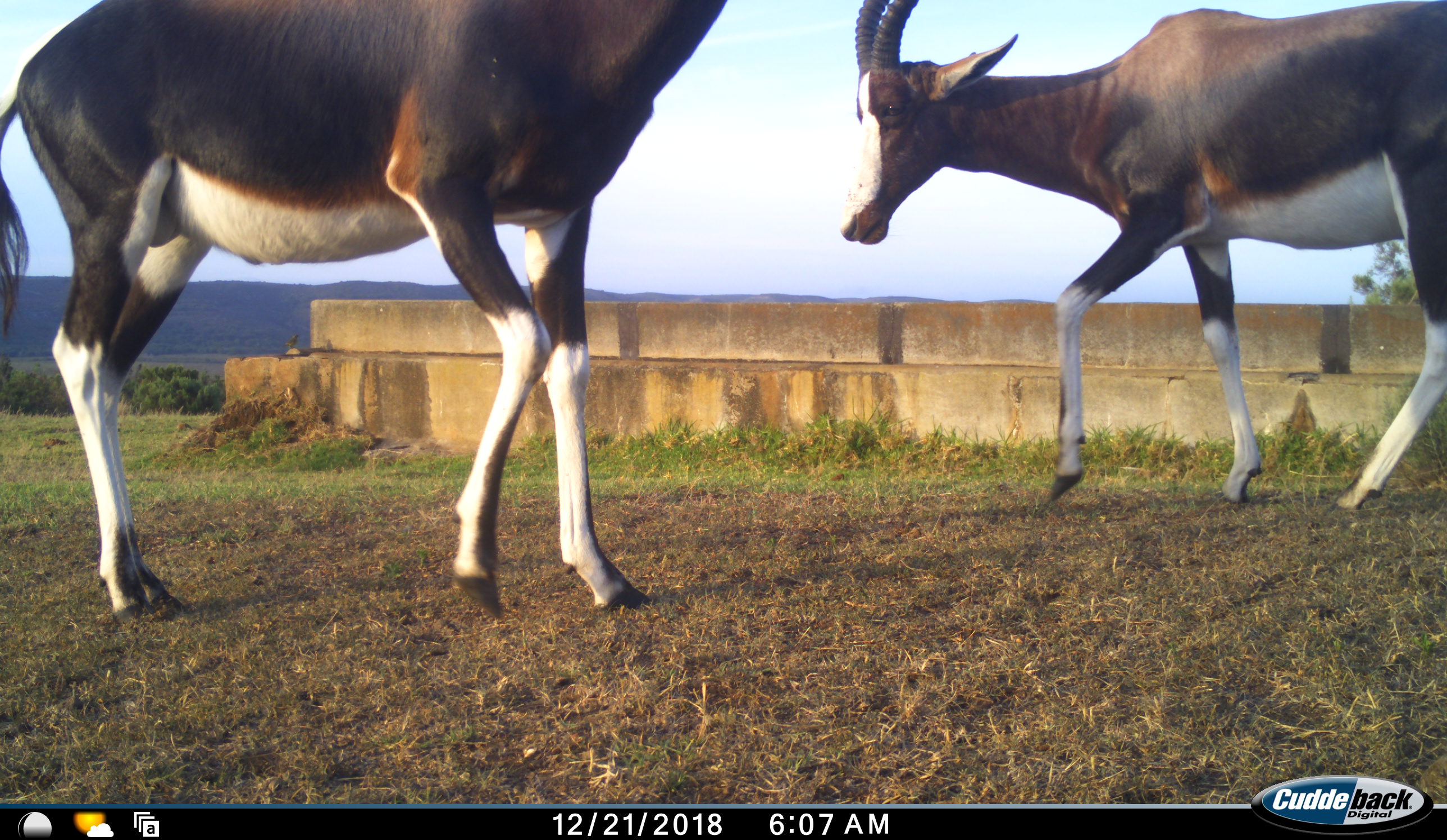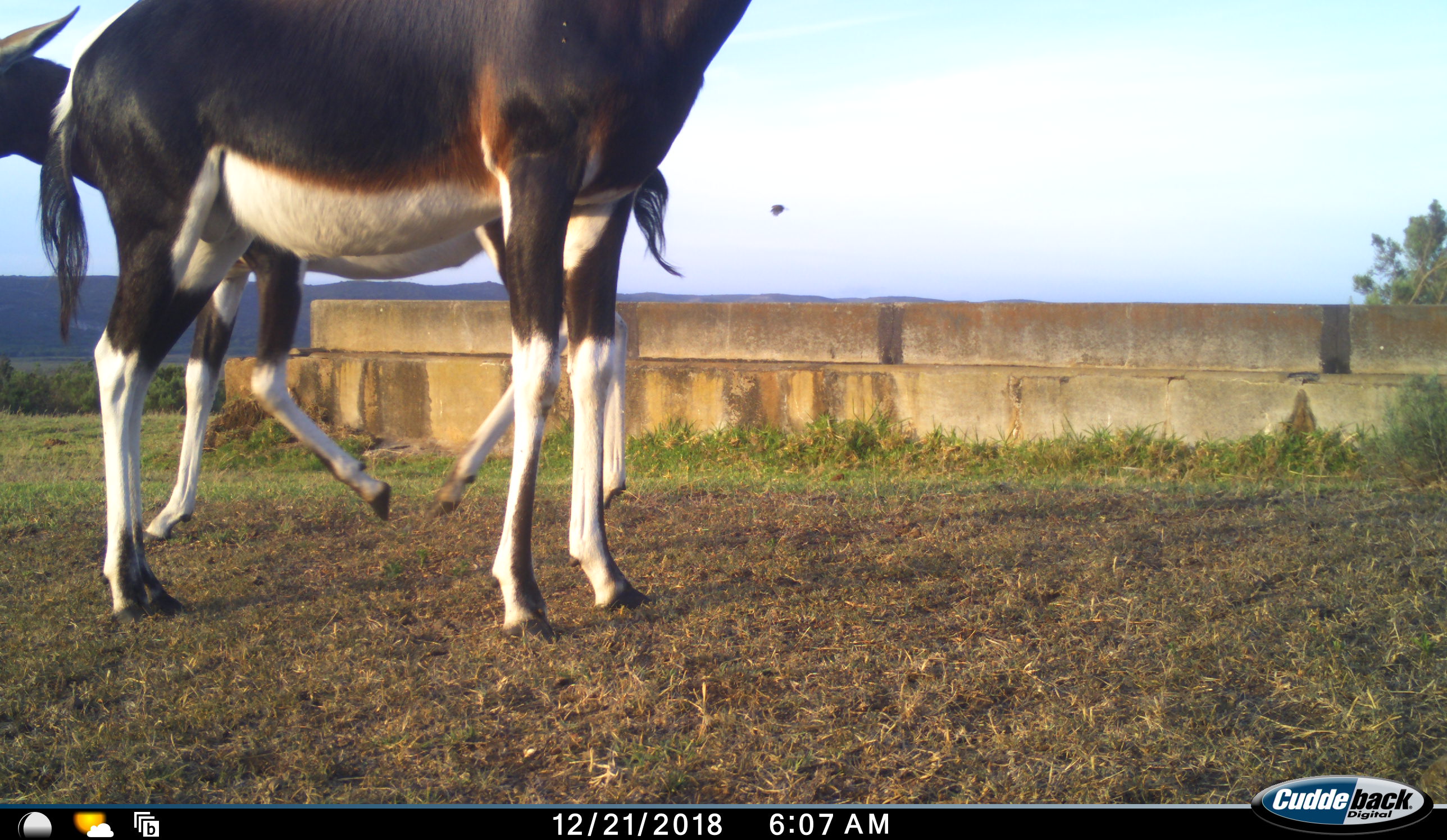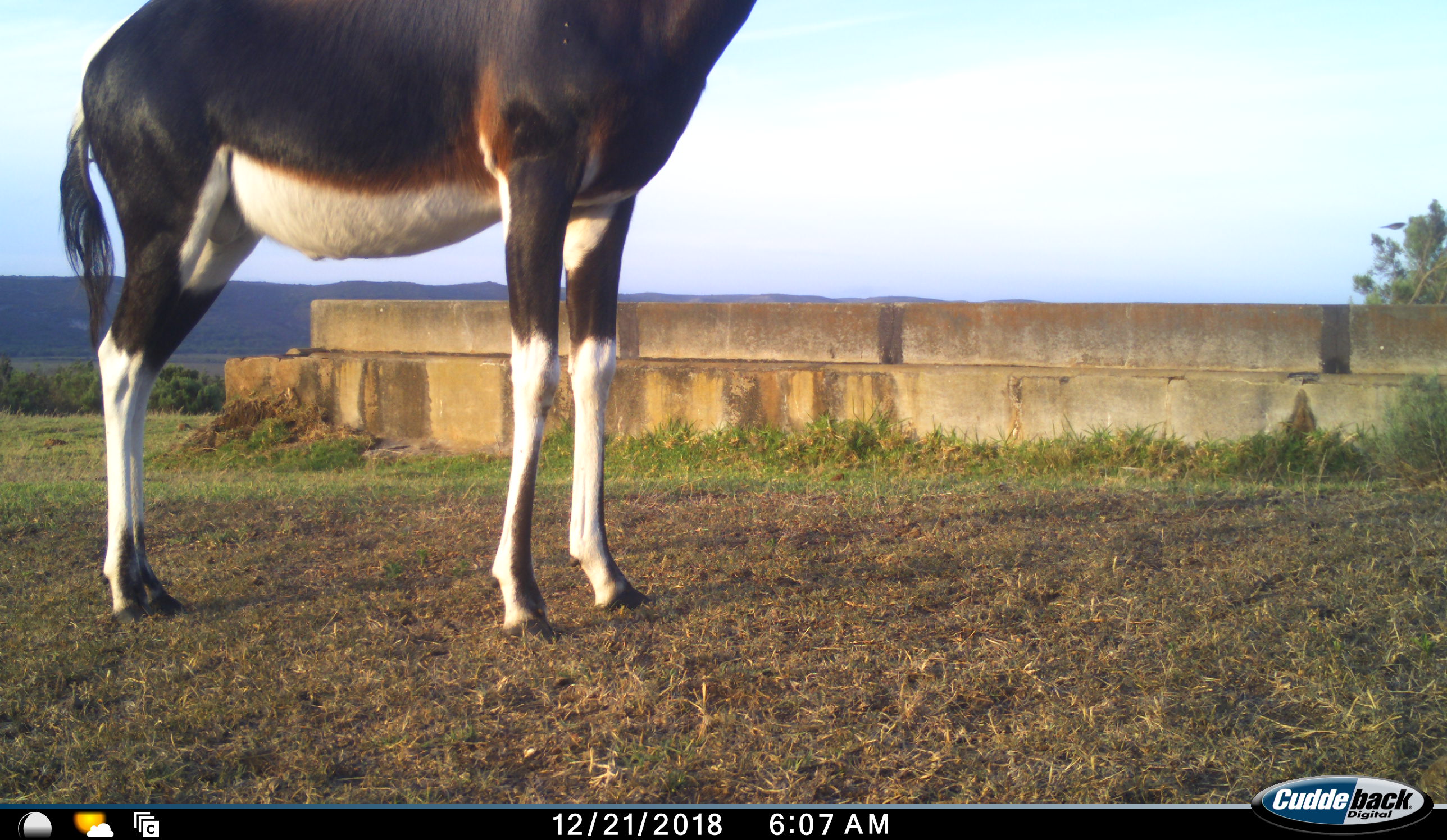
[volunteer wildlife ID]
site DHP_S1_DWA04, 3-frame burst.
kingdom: Animalia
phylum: Chordata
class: Mammalia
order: Artiodactyla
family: Bovidae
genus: Damaliscus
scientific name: Damaliscus pygargus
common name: bontebok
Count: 2.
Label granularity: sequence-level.